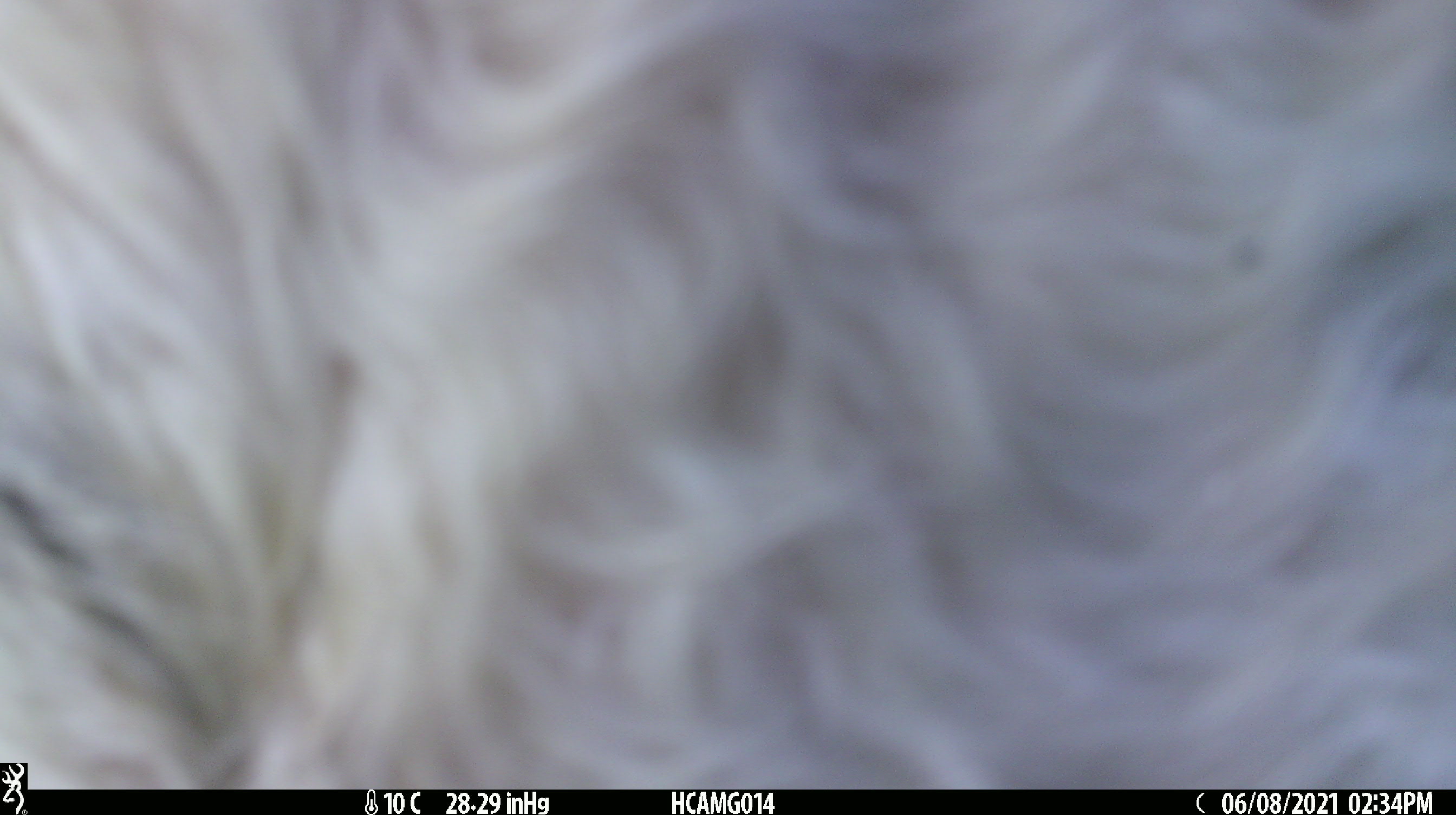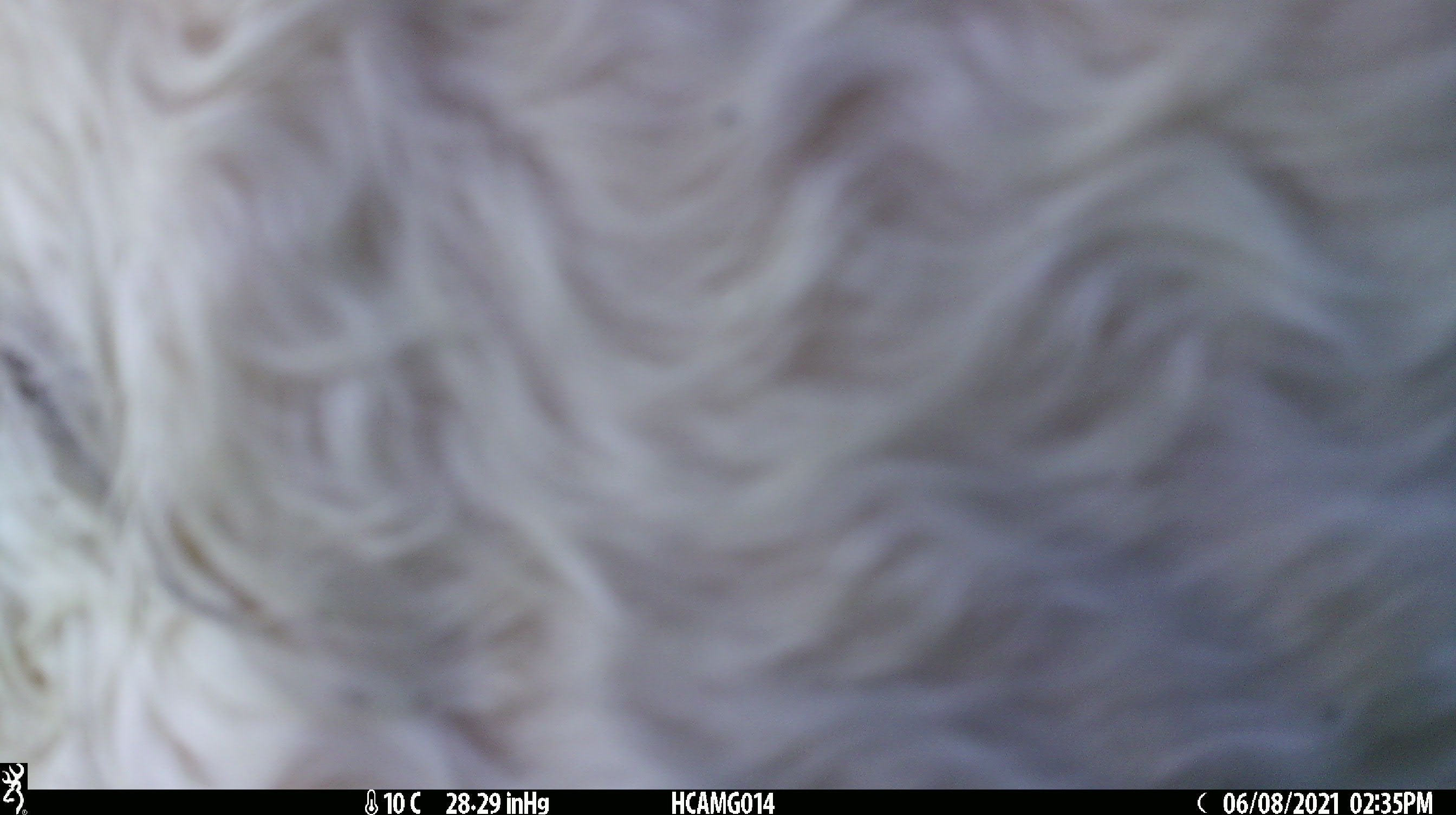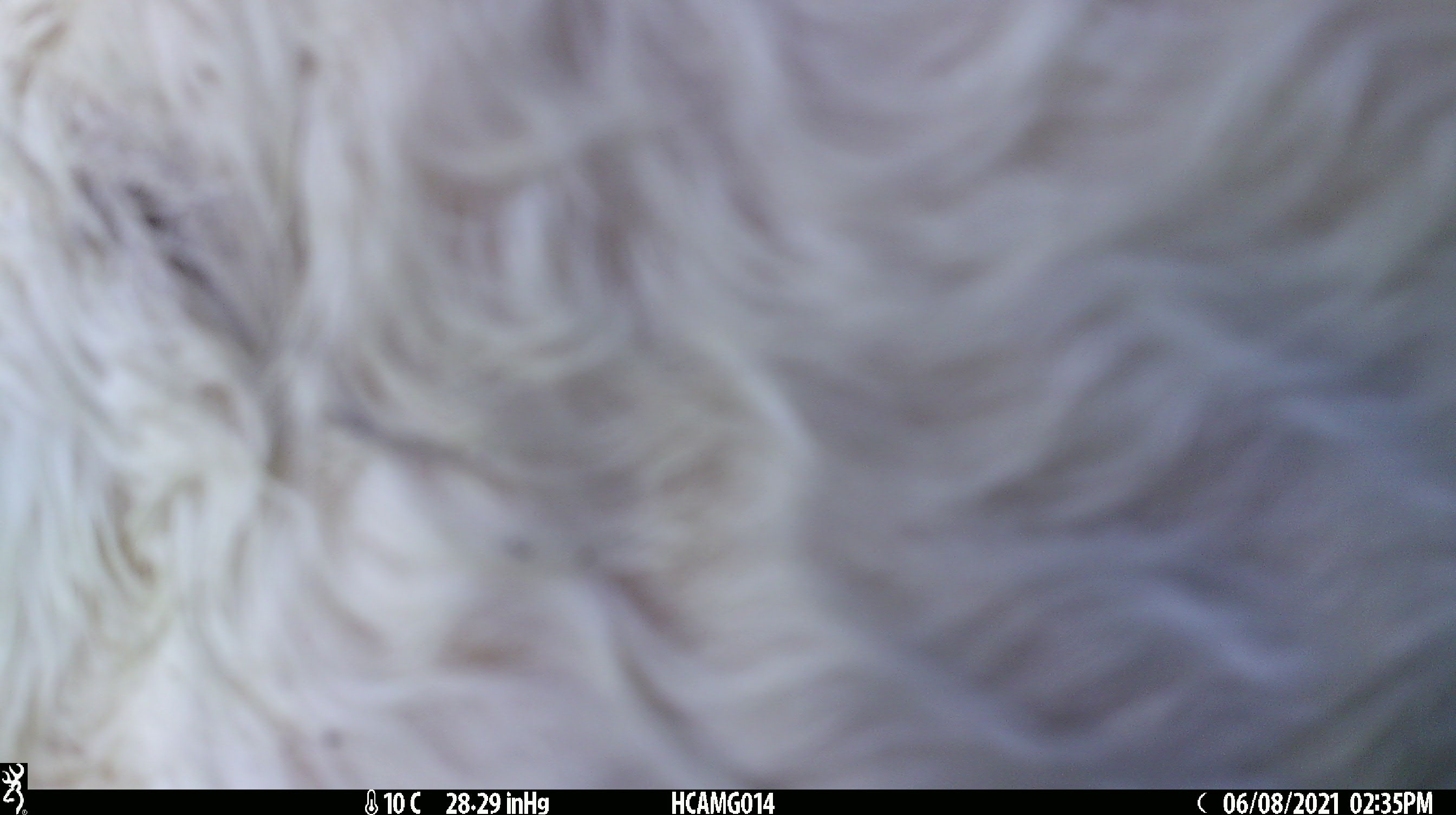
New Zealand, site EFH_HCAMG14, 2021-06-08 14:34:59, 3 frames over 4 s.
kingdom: Animalia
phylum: Chordata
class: Mammalia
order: Artiodactyla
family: Bovidae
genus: Bos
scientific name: Bos taurus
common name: domestic cow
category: cow